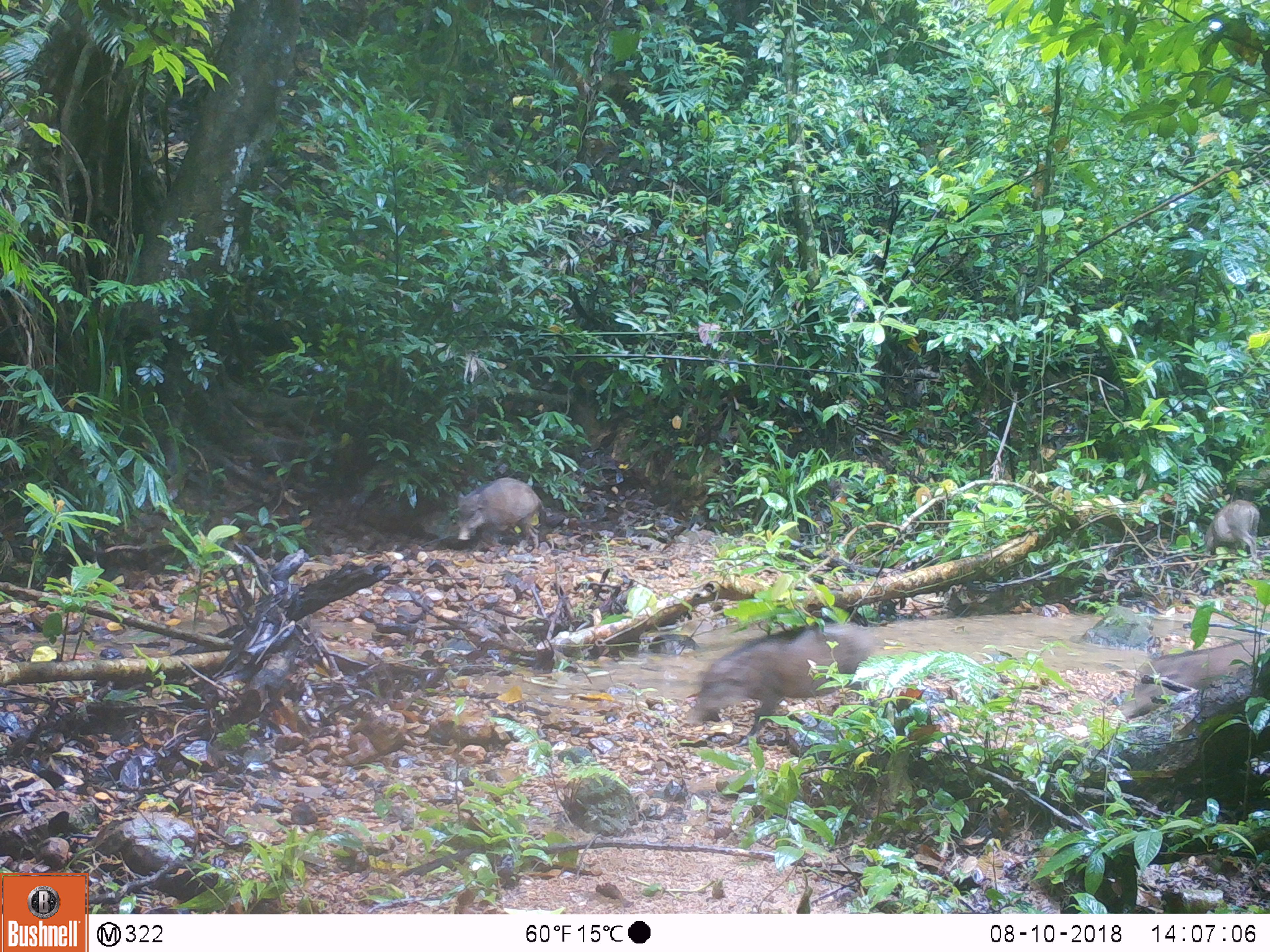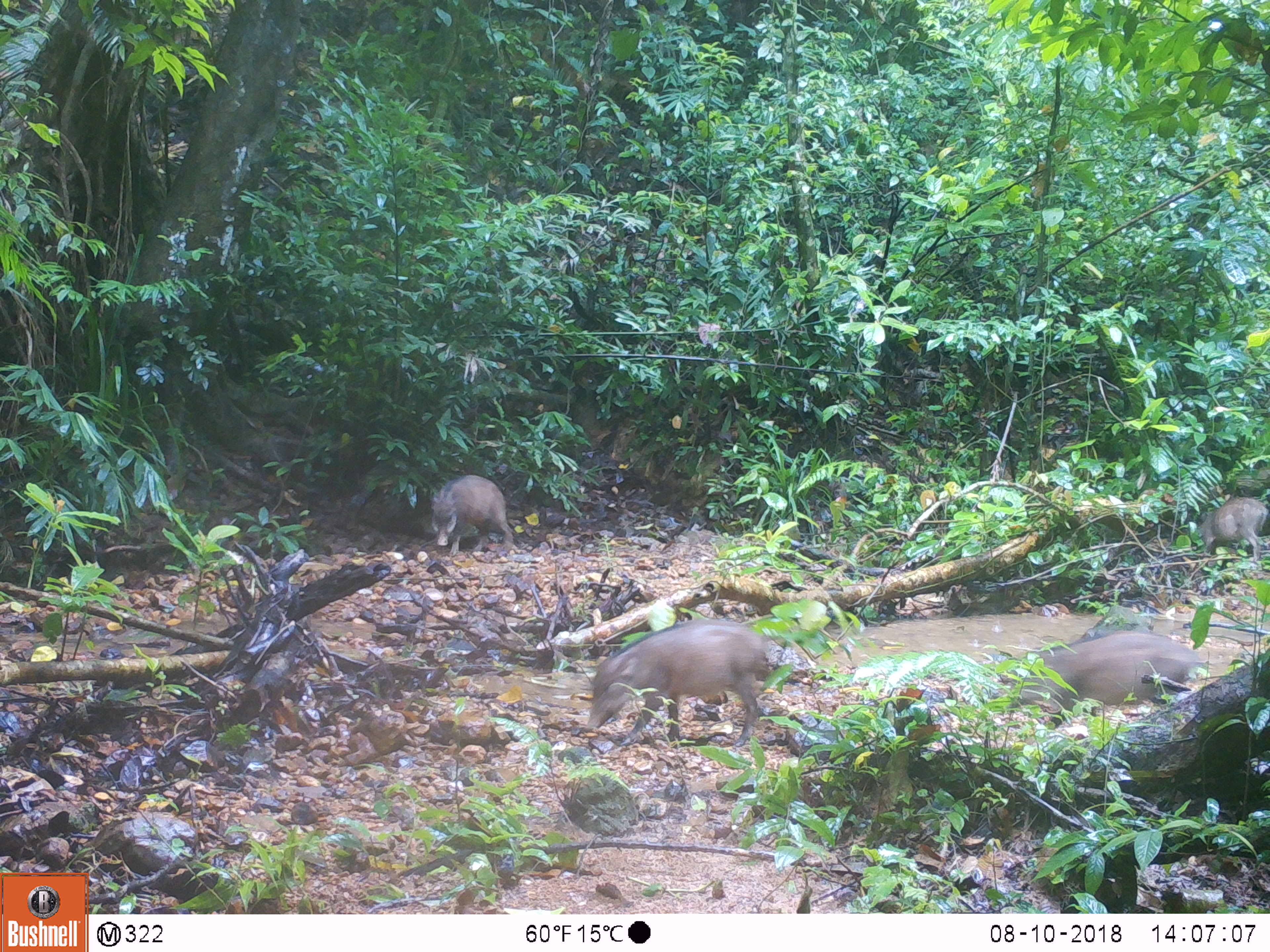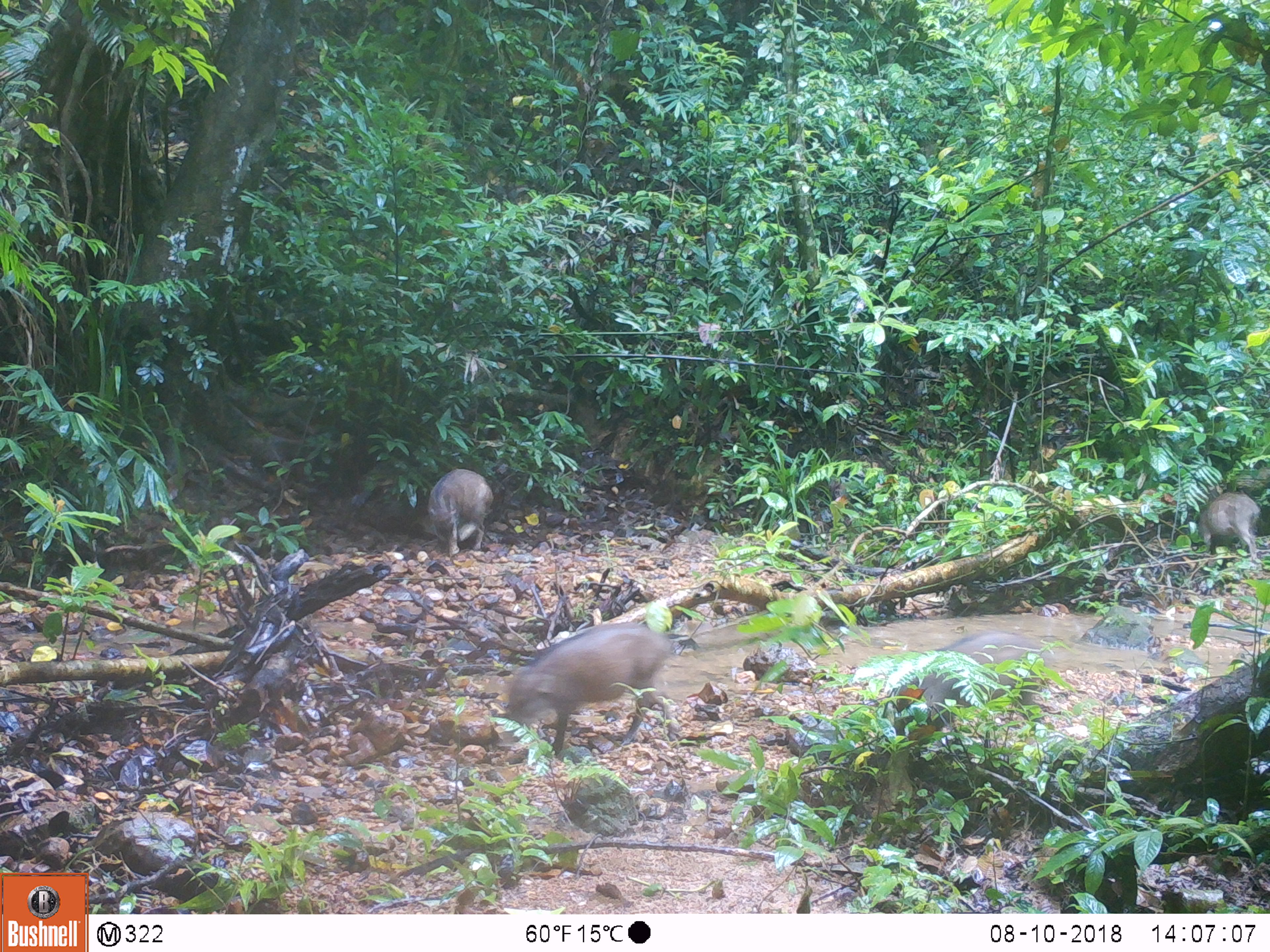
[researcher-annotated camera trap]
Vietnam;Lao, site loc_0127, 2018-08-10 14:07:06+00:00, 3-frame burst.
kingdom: Animalia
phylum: Chordata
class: Mammalia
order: Artiodactyla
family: Suidae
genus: Sus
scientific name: Sus scrofa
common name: eurasian wild pig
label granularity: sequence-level